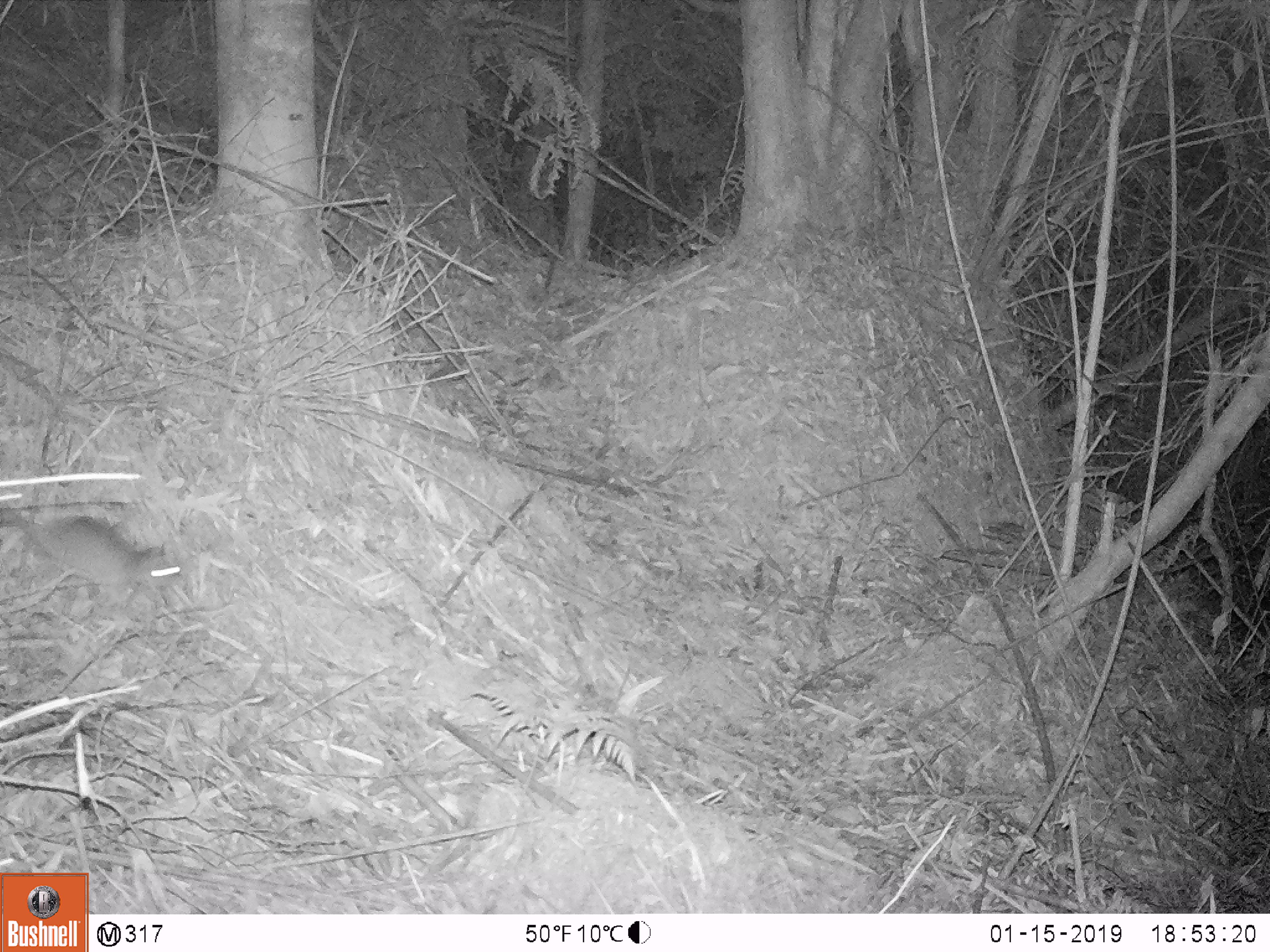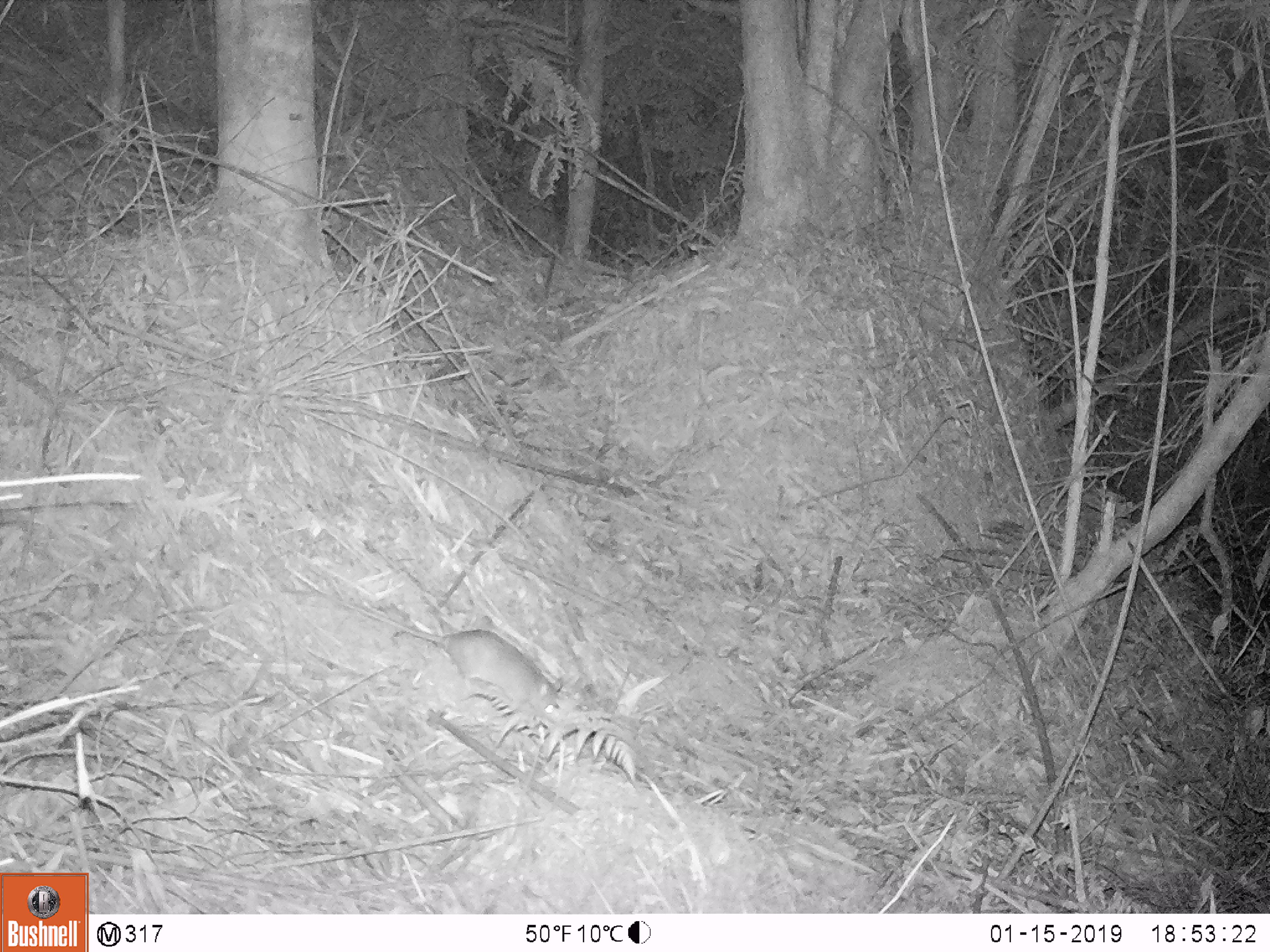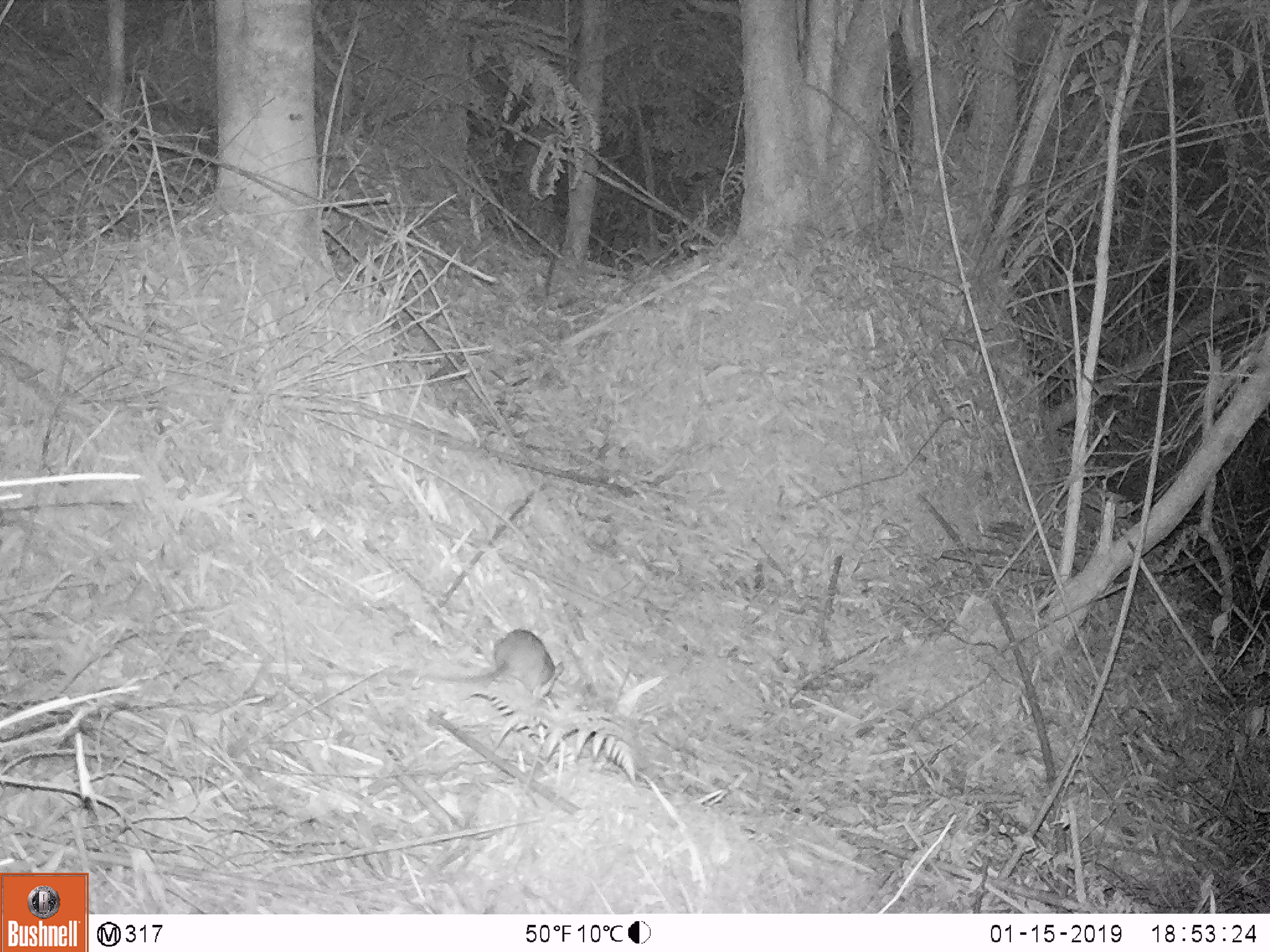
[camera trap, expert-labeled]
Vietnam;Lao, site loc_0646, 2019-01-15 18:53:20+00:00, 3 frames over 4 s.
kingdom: Animalia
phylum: Chordata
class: Mammalia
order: Rodentia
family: Muridae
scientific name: Muridae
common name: old-world mice and rats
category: unidentified murid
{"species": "unidentified murid (old-world mice and rats) (Muridae)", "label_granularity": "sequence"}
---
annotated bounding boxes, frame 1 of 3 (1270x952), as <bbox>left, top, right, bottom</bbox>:
unidentified murid: <bbox>0, 510, 195, 593</bbox>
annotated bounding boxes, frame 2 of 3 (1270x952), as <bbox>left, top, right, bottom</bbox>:
unidentified murid: <bbox>299, 575, 566, 715</bbox>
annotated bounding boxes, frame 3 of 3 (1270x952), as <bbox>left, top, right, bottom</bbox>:
unidentified murid: <bbox>390, 627, 566, 698</bbox>